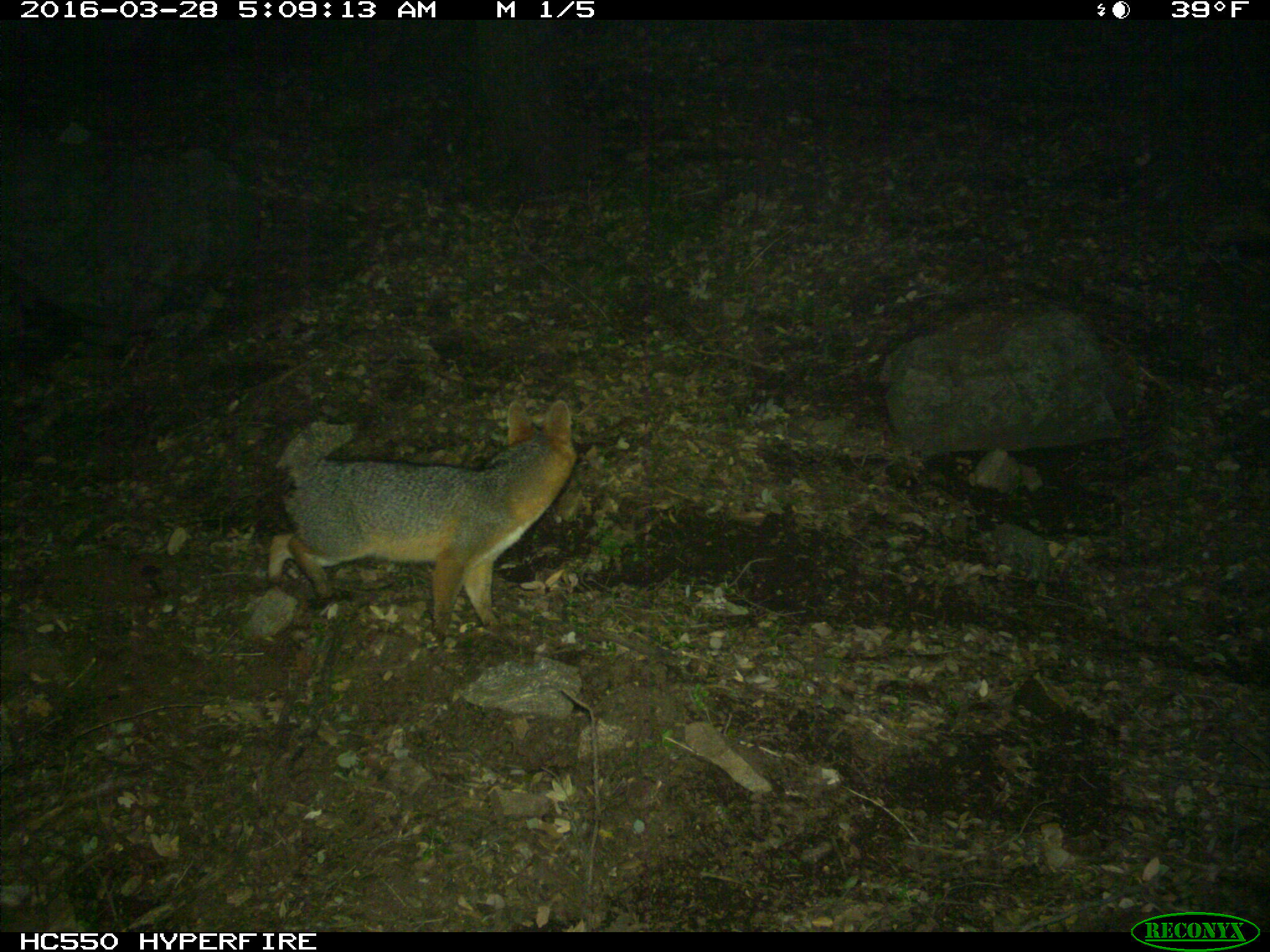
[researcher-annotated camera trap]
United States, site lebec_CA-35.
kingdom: Animalia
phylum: Chordata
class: Mammalia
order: Carnivora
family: Canidae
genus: Urocyon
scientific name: Urocyon cinereoargenteus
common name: gray fox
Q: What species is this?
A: Urocyon cinereoargenteus (gray fox).